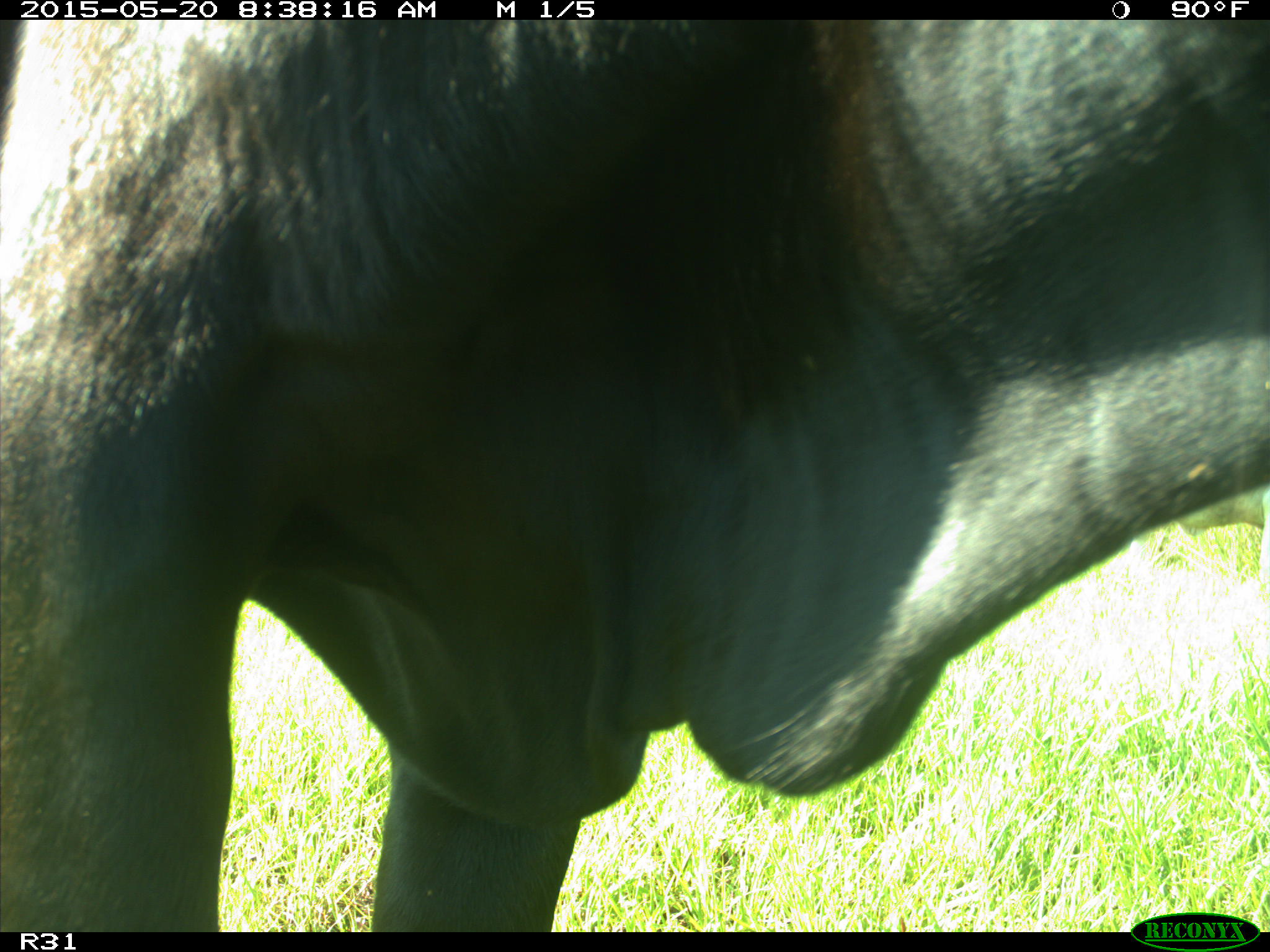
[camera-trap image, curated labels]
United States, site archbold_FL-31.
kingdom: Animalia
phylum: Chordata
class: Mammalia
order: Artiodactyla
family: Bovidae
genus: Bos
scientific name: Bos taurus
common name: domestic cow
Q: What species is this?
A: Bos taurus (domestic cow).